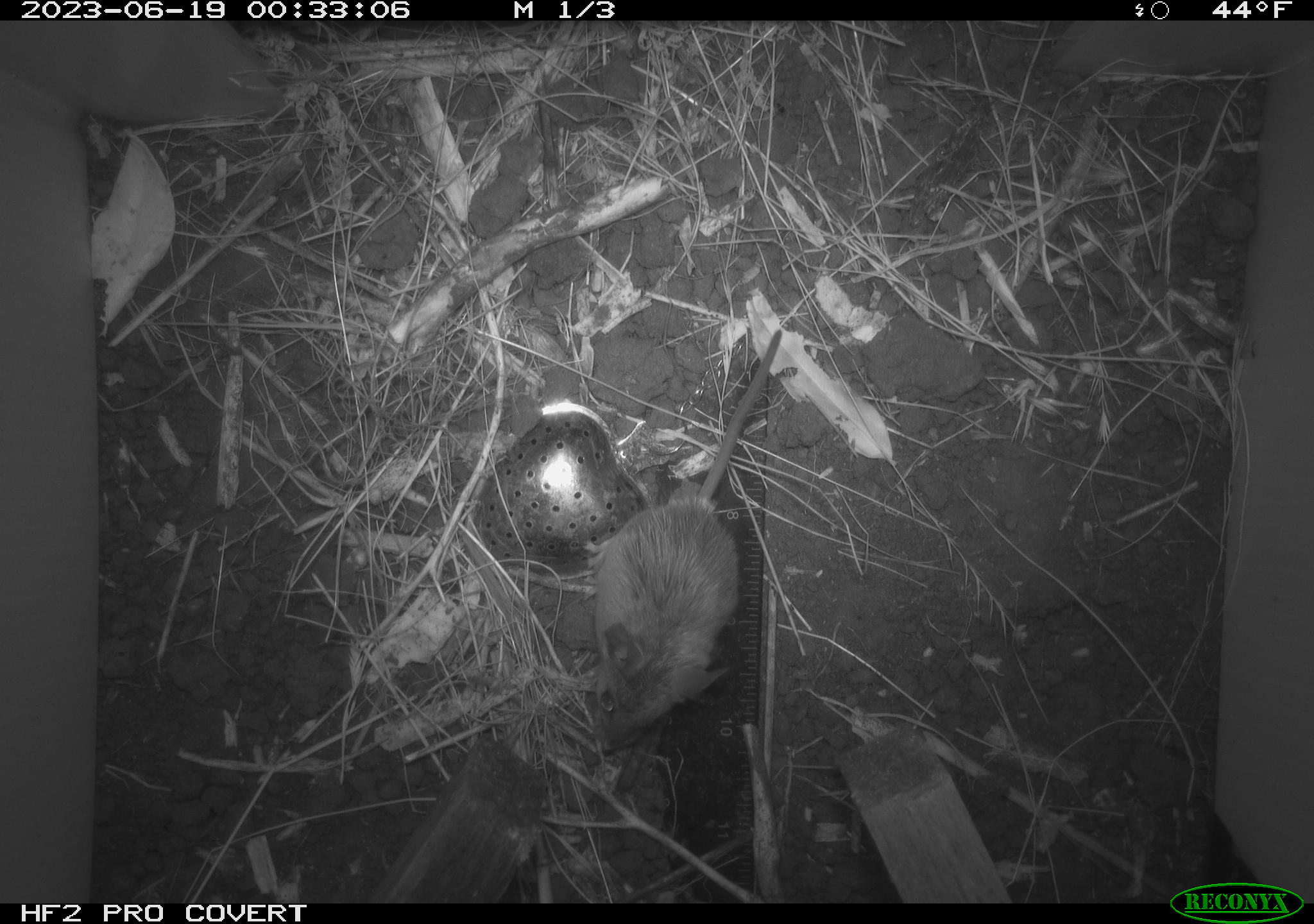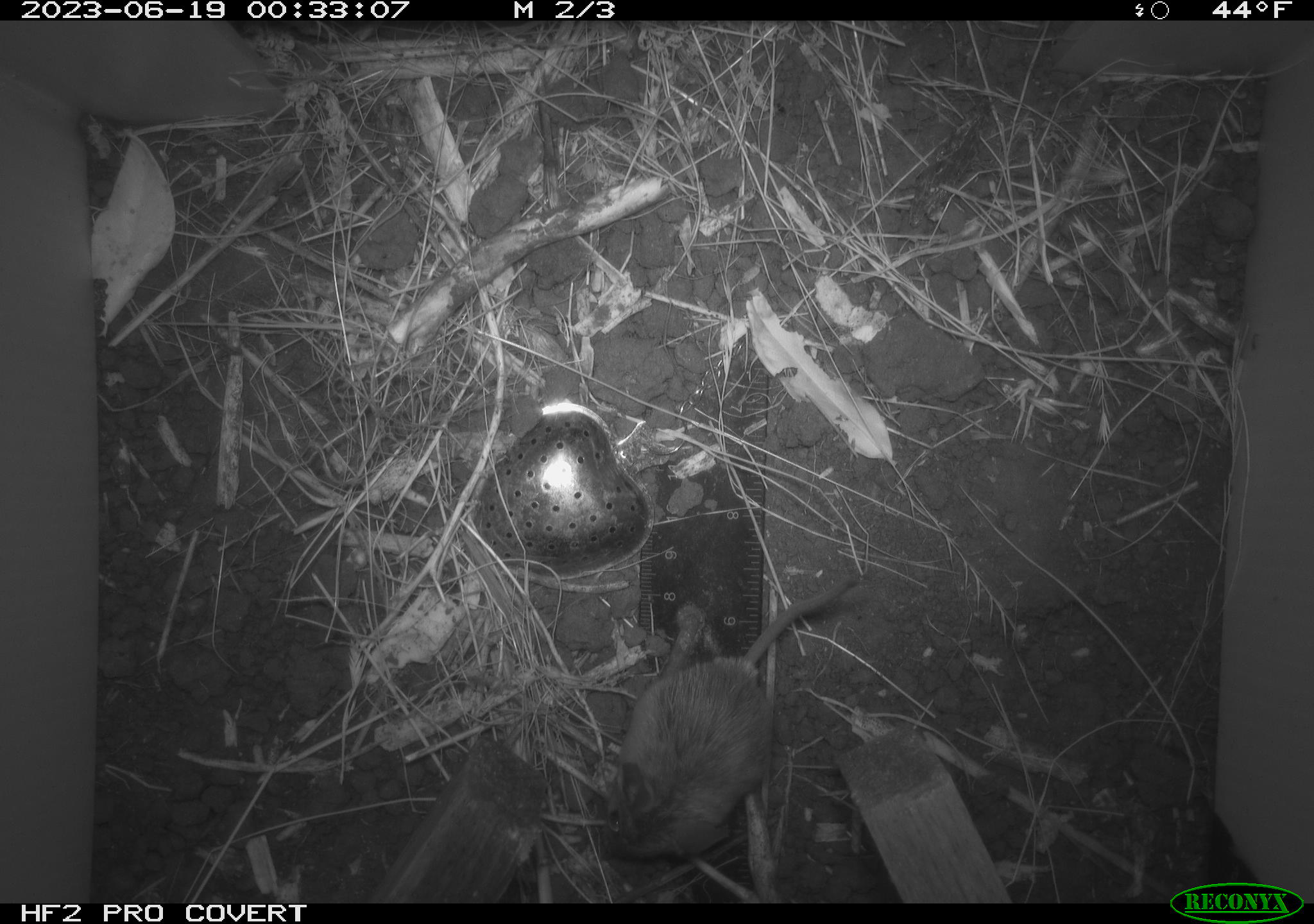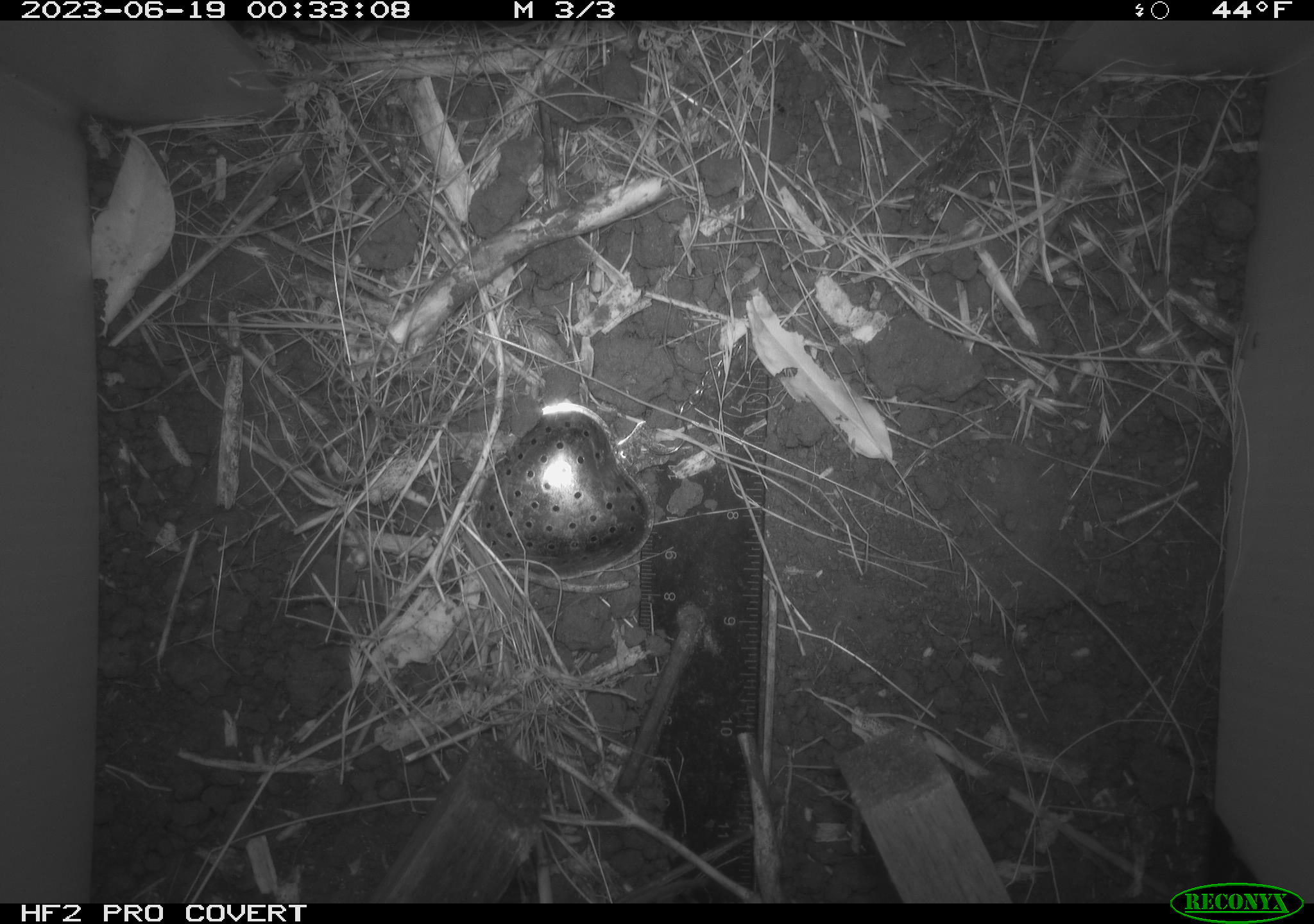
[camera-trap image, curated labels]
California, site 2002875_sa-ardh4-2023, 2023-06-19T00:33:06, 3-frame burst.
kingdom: Animalia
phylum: Chordata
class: Mammalia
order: Rodentia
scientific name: Rodentia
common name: mouse species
Mouse species (Rodentia).